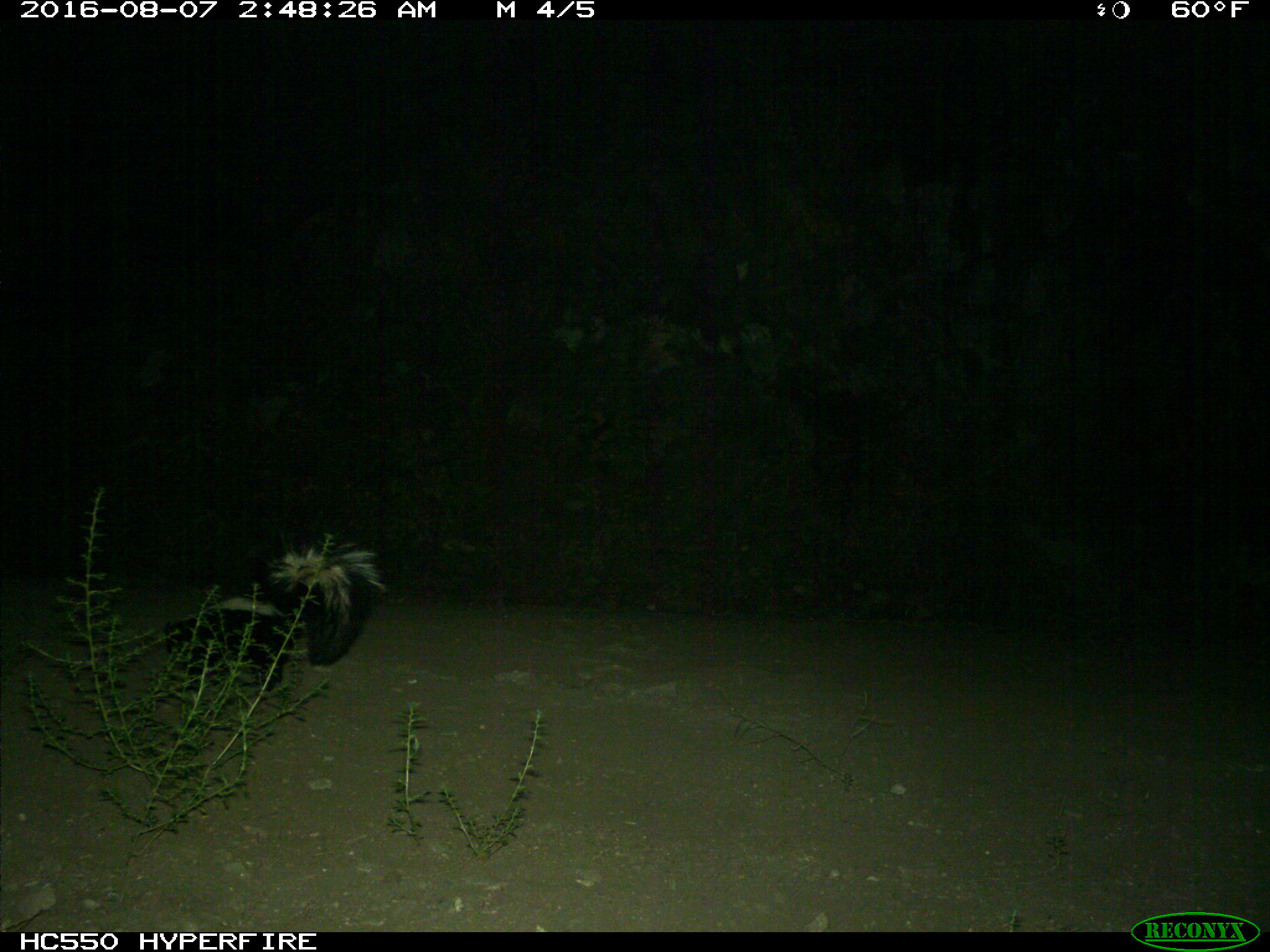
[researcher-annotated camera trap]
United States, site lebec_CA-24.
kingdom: Animalia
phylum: Chordata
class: Mammalia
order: Carnivora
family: Mephitidae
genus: Mephitis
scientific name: Mephitis mephitis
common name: striped skunk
Mephitis mephitis (striped skunk).